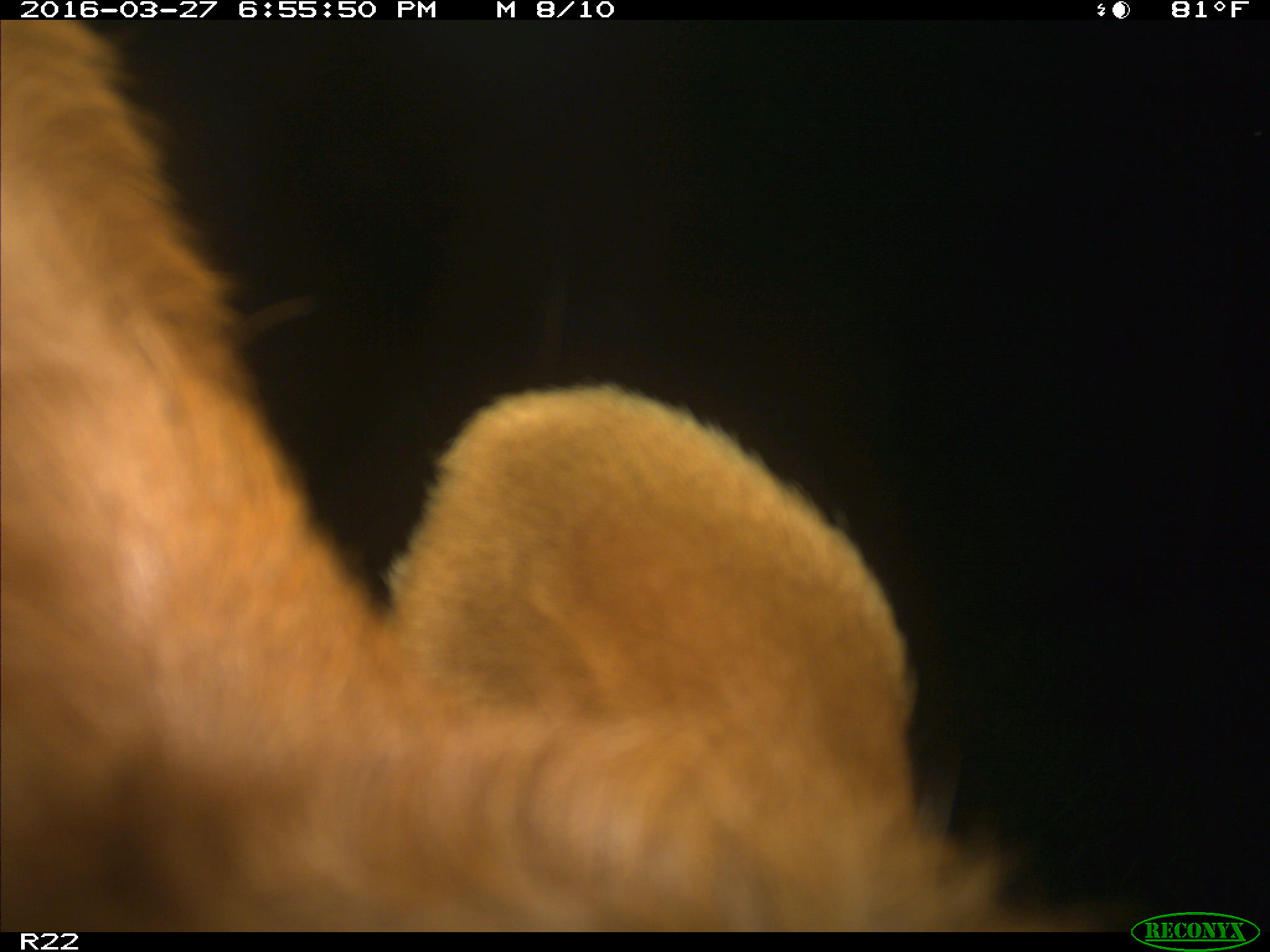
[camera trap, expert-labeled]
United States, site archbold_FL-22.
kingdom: Animalia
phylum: Chordata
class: Mammalia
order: Artiodactyla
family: Bovidae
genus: Bos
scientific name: Bos taurus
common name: domestic cow